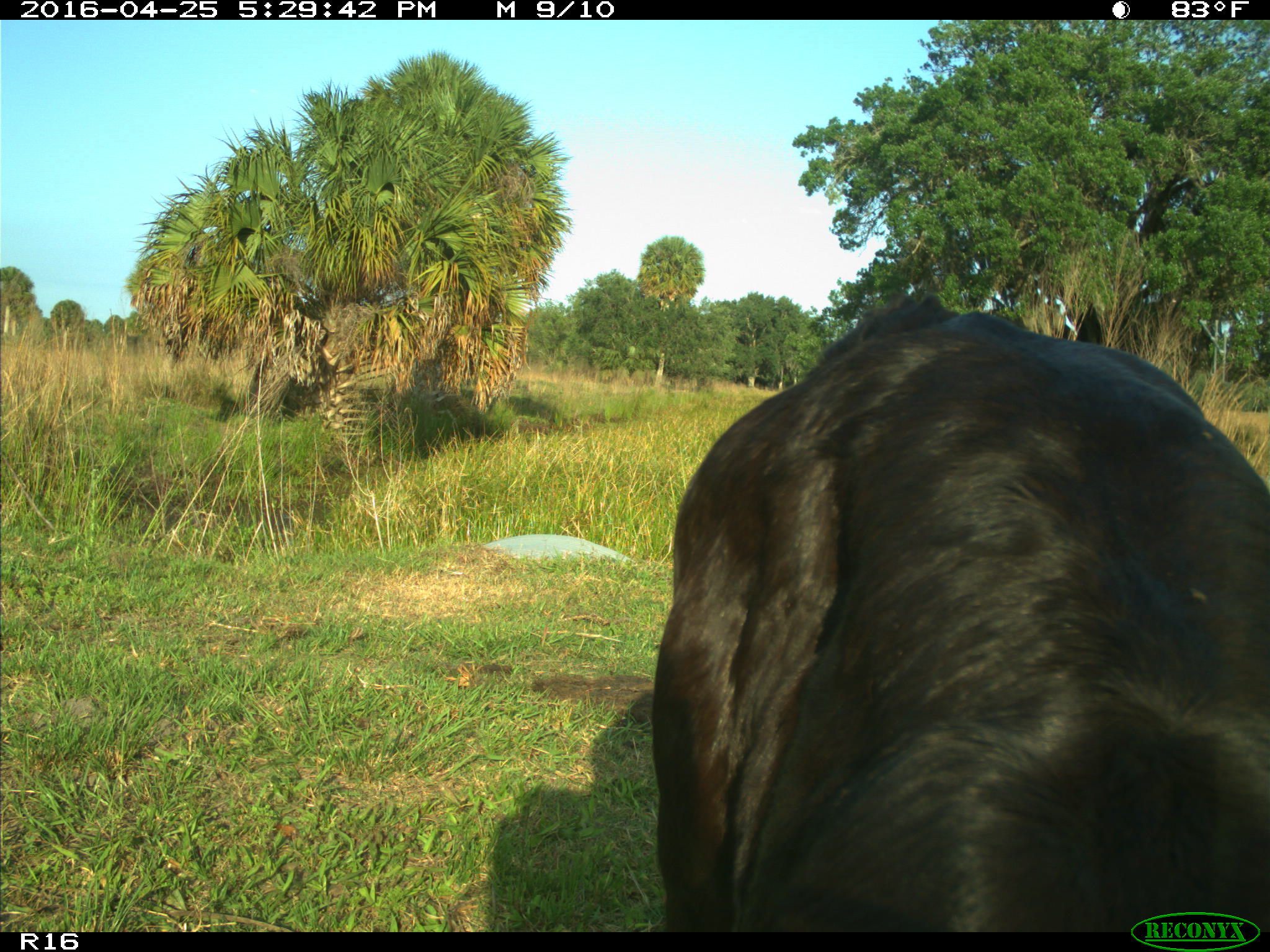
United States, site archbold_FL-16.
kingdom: Animalia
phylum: Chordata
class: Mammalia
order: Artiodactyla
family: Bovidae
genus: Bos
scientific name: Bos taurus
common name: domestic cow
Bos taurus (domestic cow).